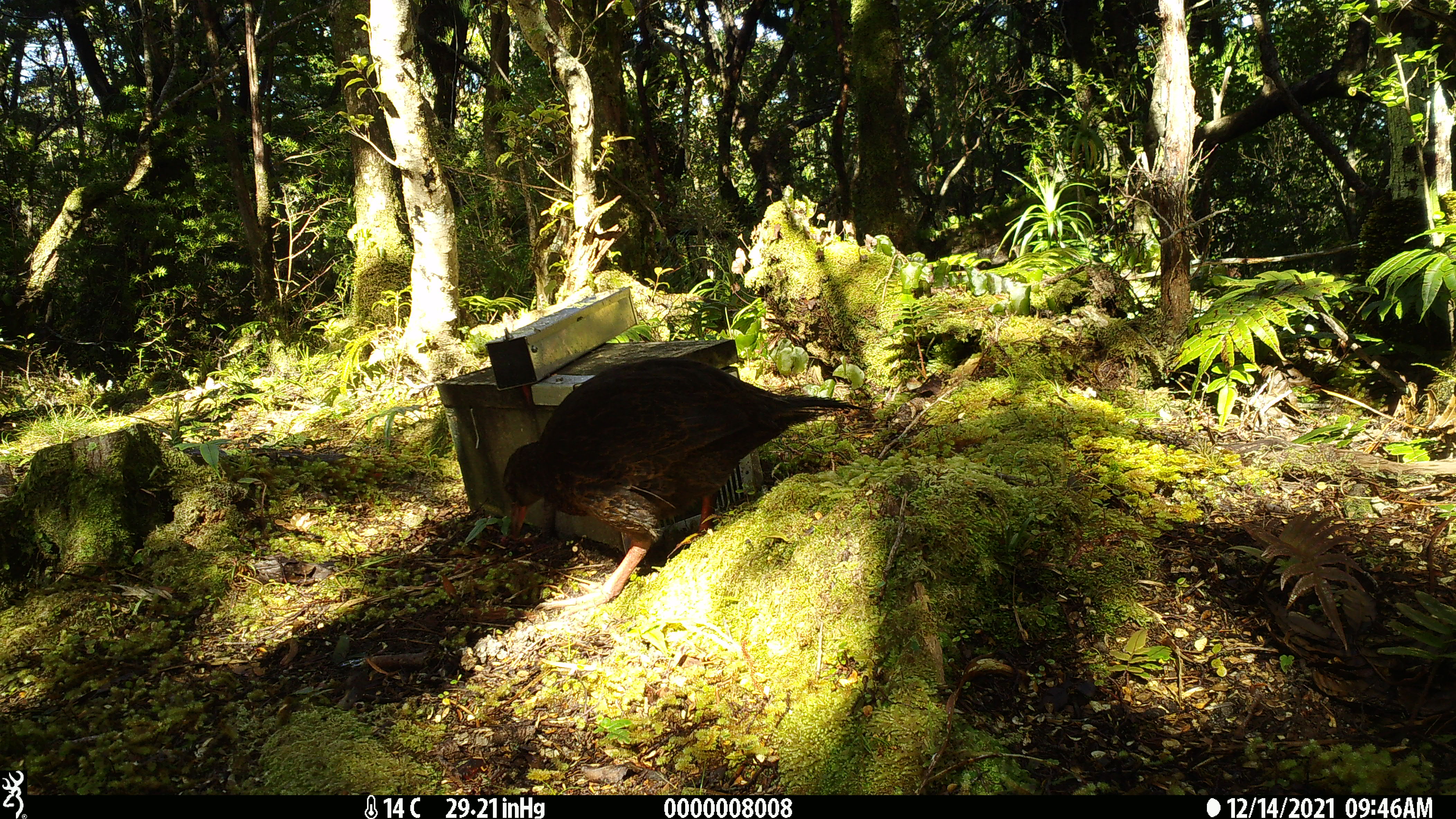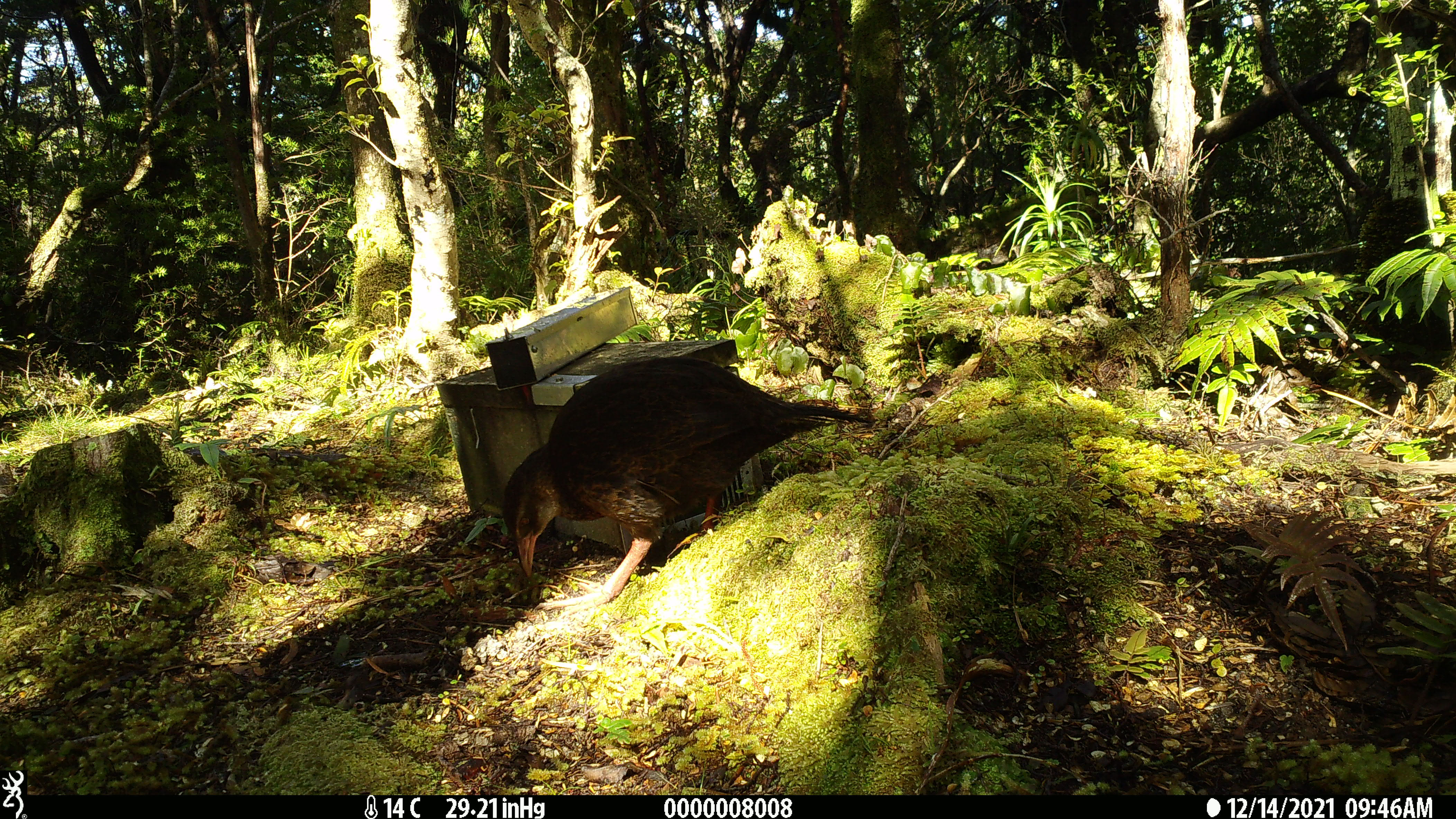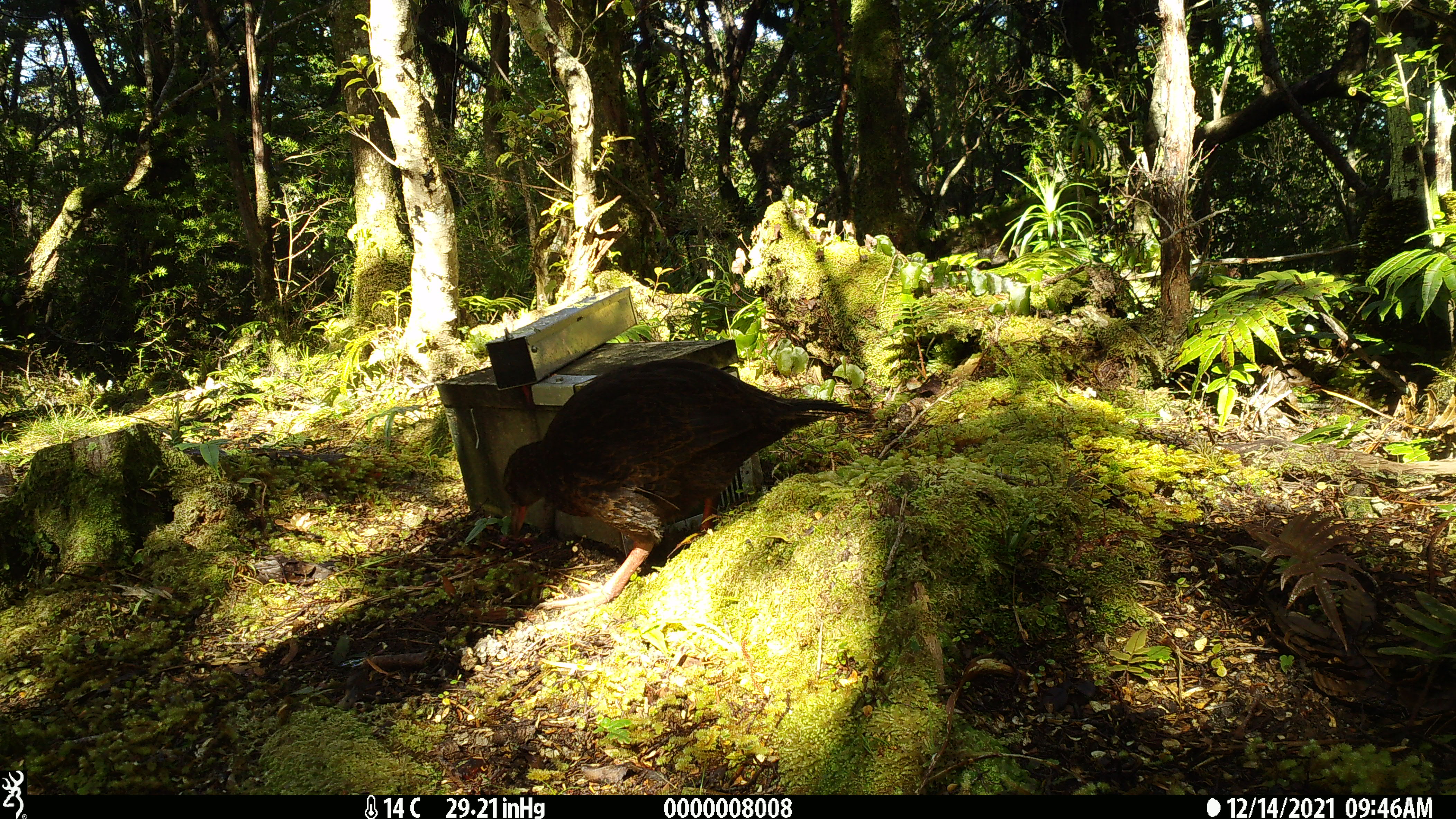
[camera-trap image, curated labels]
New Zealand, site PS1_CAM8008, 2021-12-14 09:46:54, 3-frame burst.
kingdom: Animalia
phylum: Chordata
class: Aves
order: Gruiformes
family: Rallidae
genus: Gallirallus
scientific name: Gallirallus australis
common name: weka